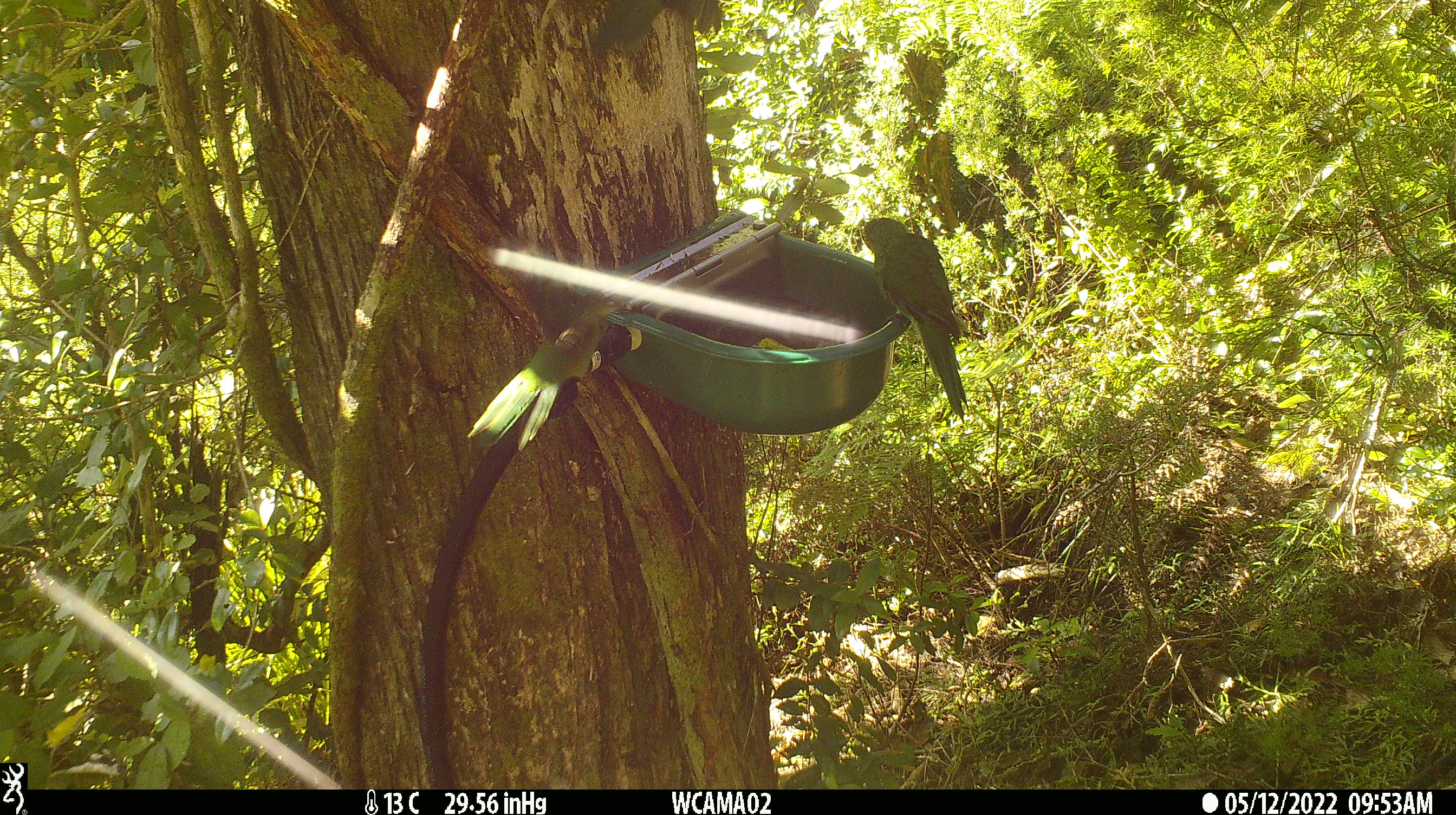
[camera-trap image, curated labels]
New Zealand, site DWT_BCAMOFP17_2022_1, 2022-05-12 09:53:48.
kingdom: Animalia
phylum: Chordata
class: Aves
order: Psittaciformes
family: Psittaculidae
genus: Cyanoramphus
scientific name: Cyanoramphus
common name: parakeet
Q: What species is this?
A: Parakeet (Cyanoramphus).